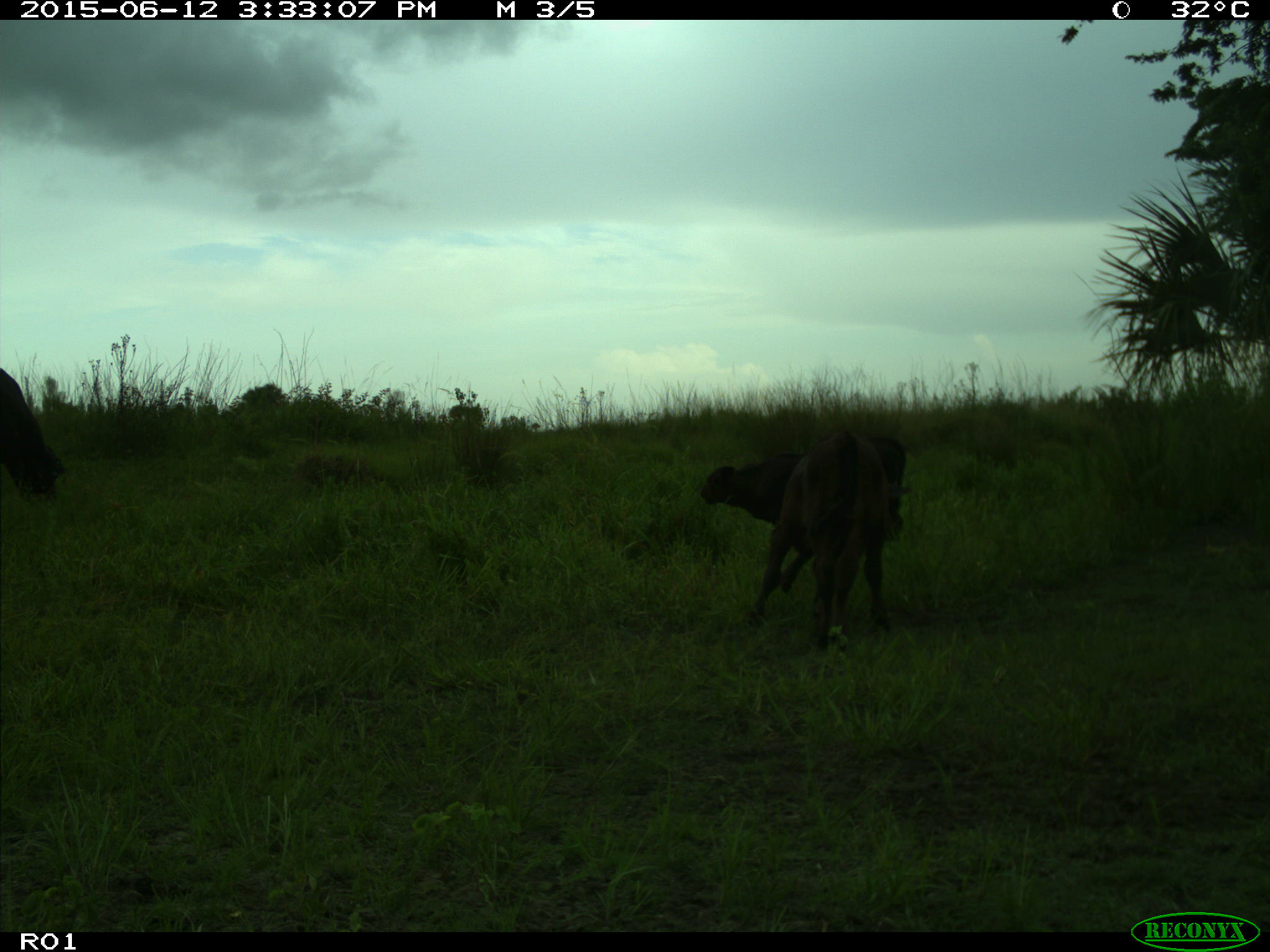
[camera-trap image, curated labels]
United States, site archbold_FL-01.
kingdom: Animalia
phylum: Chordata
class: Mammalia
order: Artiodactyla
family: Bovidae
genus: Bos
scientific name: Bos taurus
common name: domestic cow